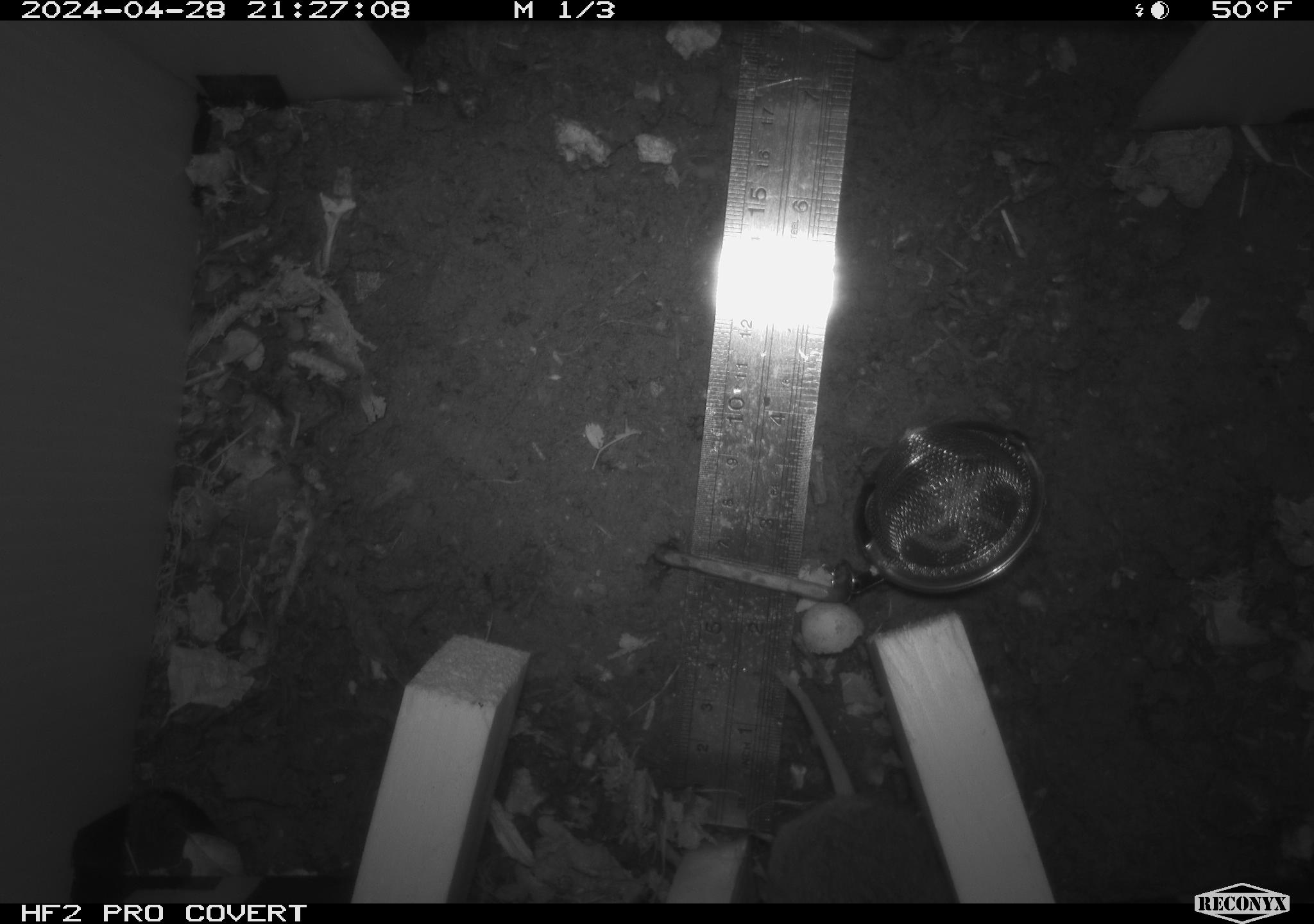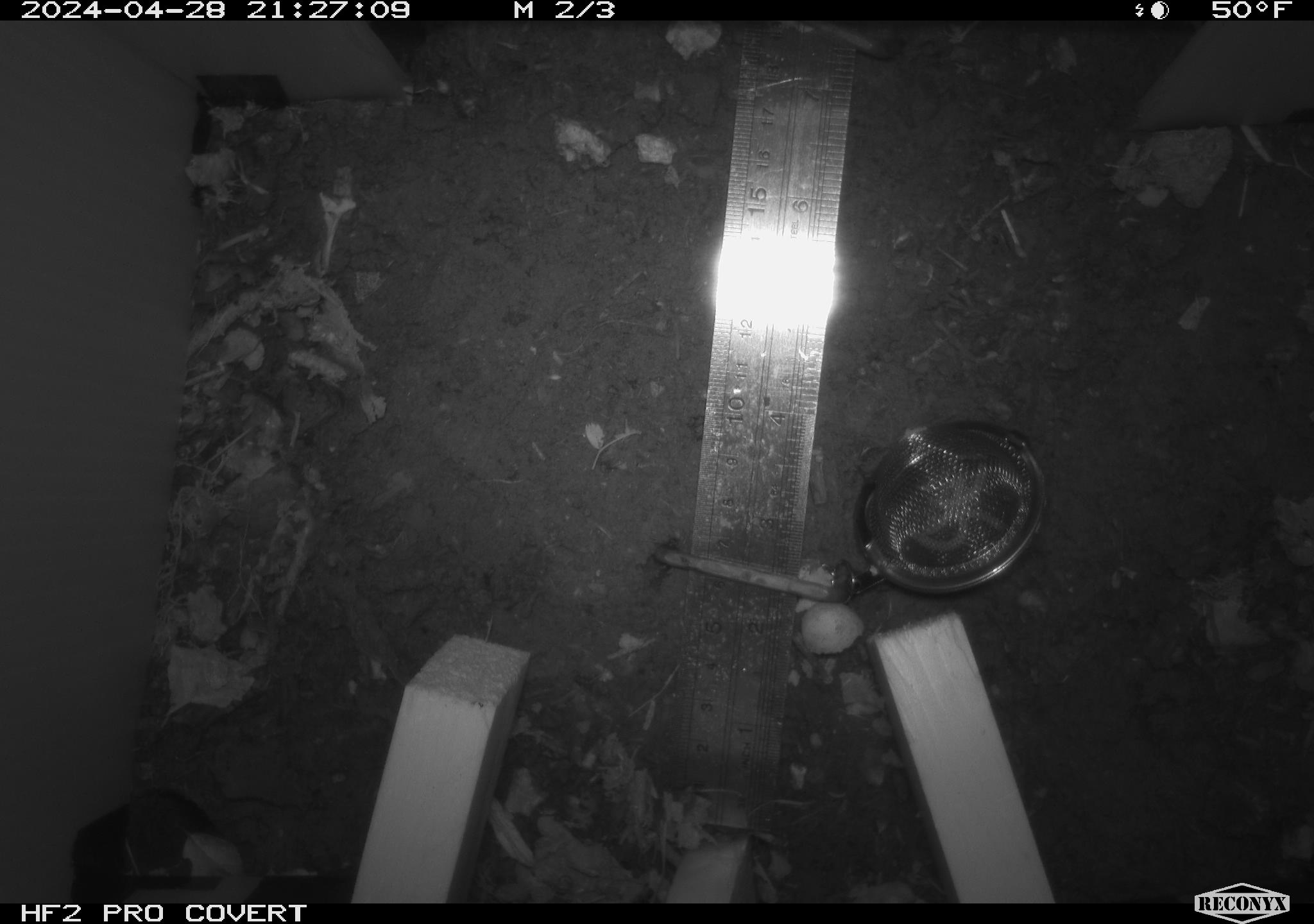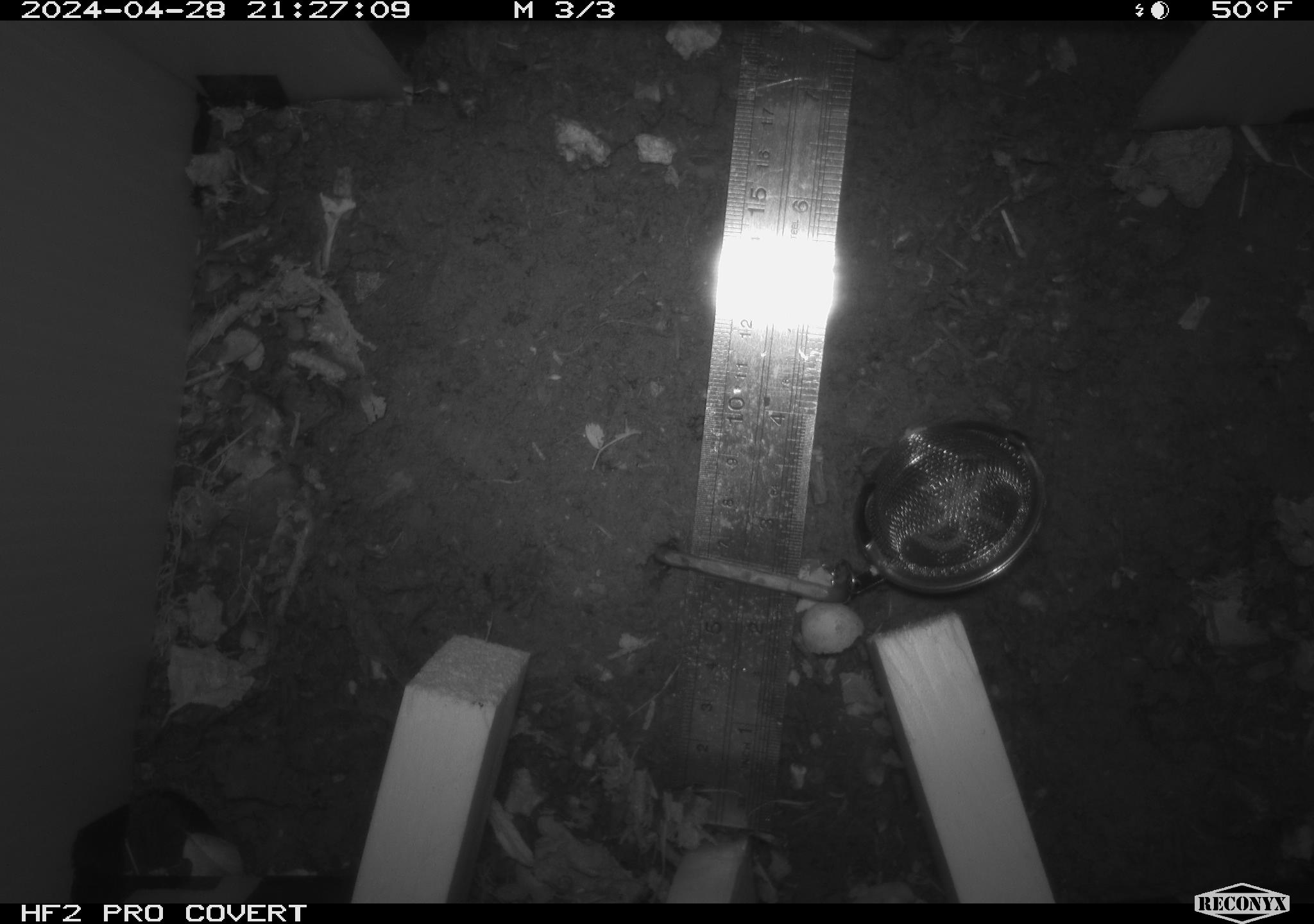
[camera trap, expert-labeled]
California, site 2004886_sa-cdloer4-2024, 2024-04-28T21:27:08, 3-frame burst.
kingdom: Animalia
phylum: Chordata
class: Mammalia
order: Rodentia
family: Cricetidae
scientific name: Arvicolinae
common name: voles, lemmings, and muskrats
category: arvicolinae subfamily